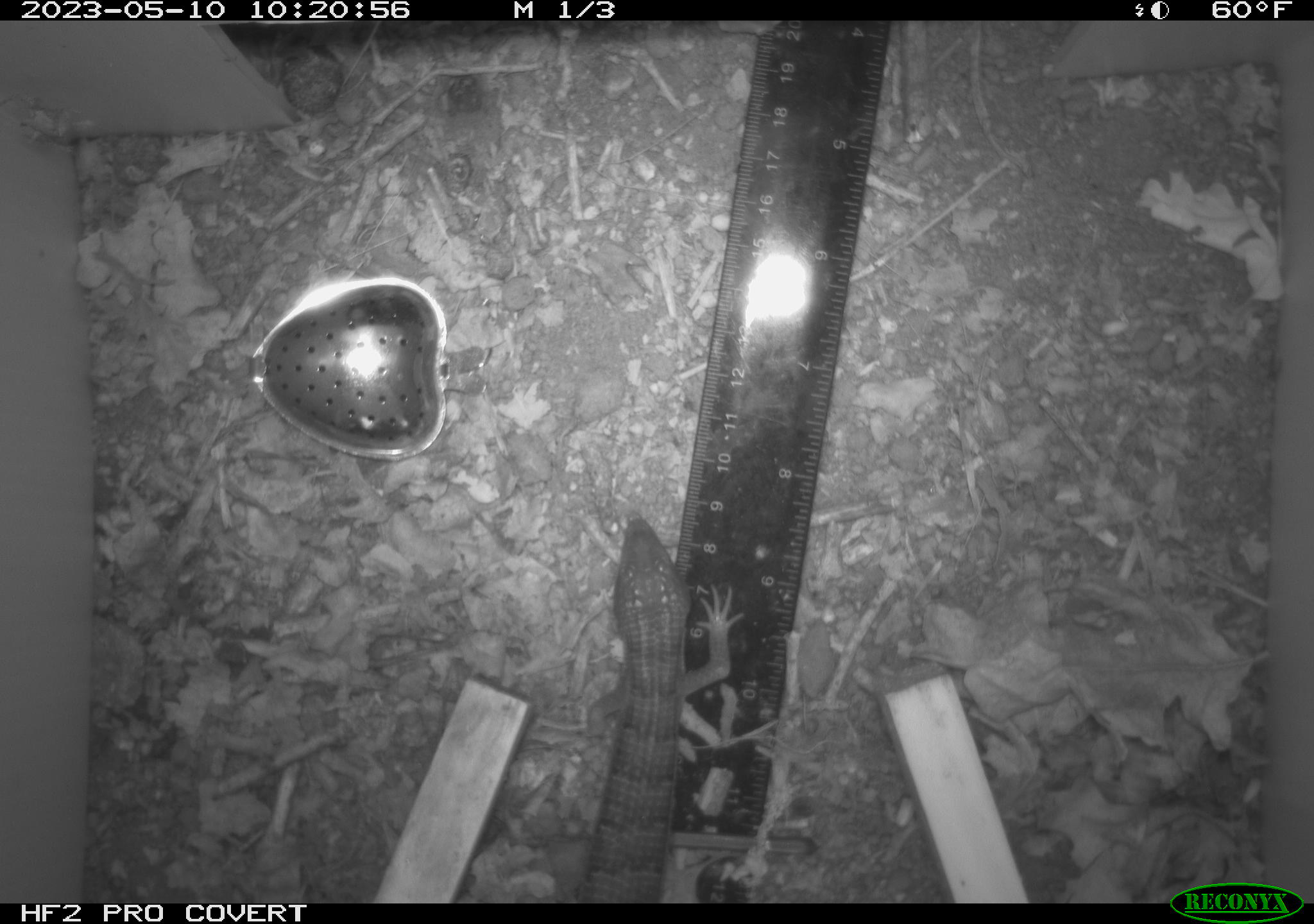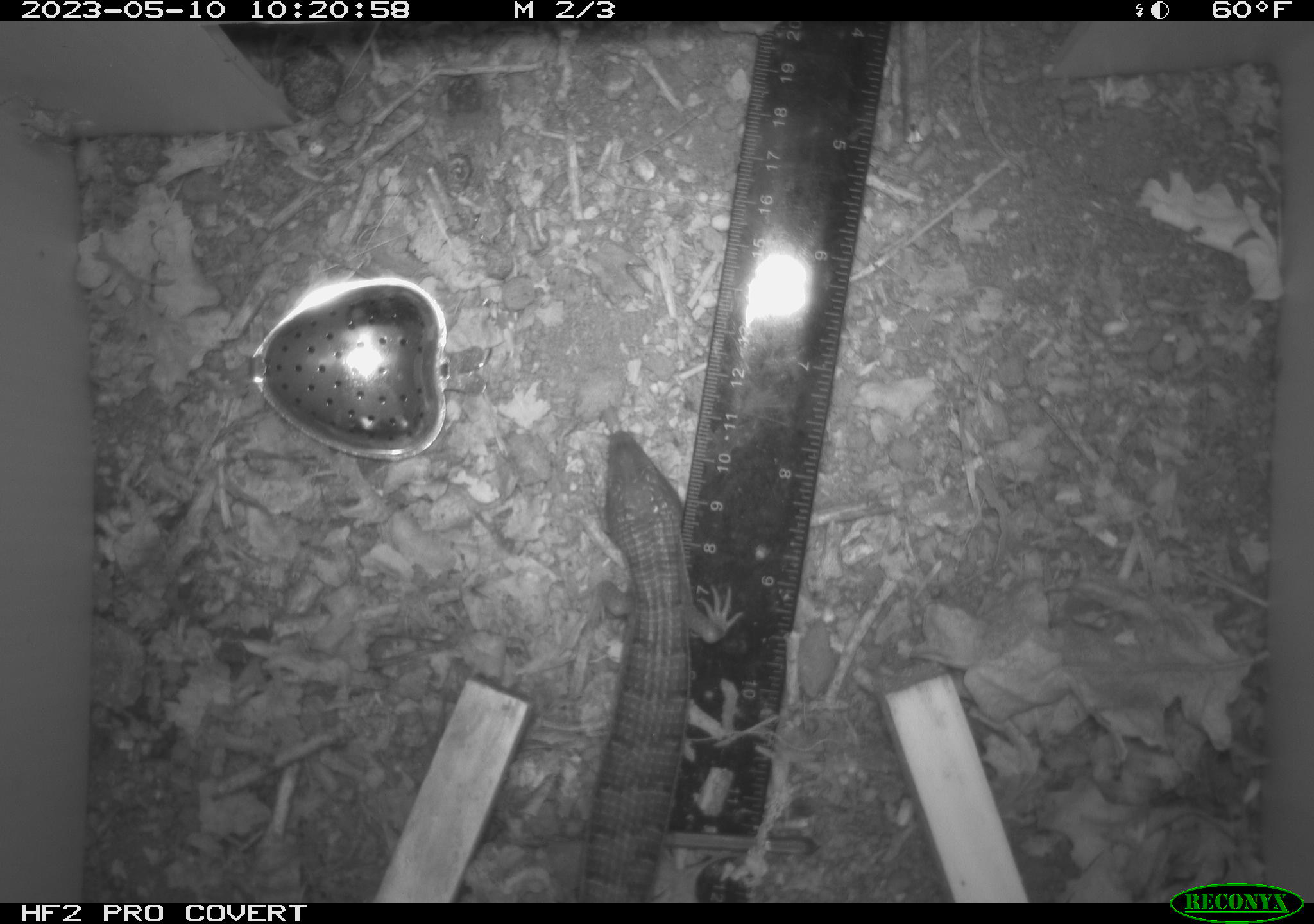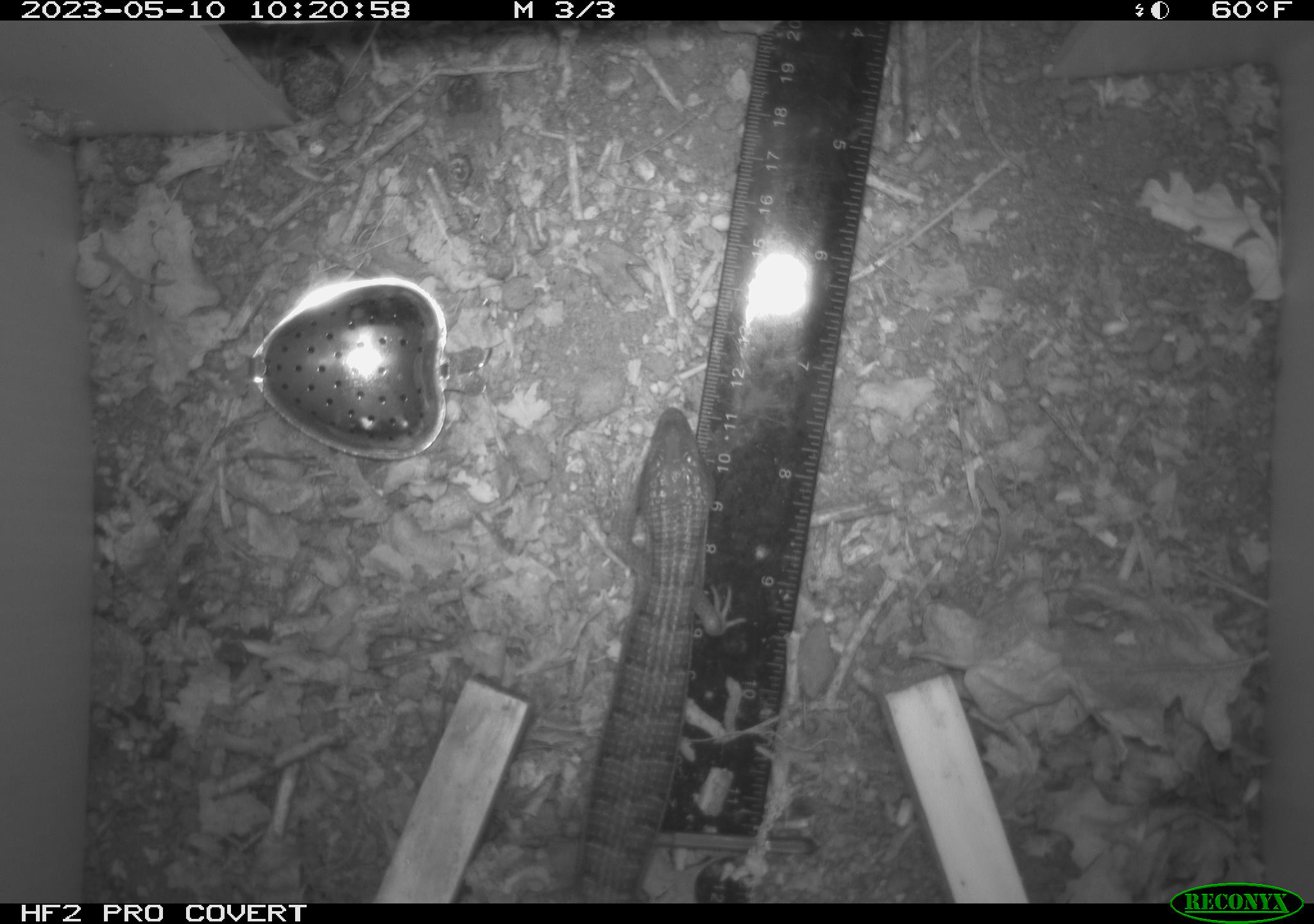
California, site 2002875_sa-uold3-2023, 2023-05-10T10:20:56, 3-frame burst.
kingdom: Animalia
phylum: Chordata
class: Reptilia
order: Squamata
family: Anguidae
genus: Elgaria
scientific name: Elgaria multicarinata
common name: southern alligator lizard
Southern alligator lizard (Elgaria multicarinata).